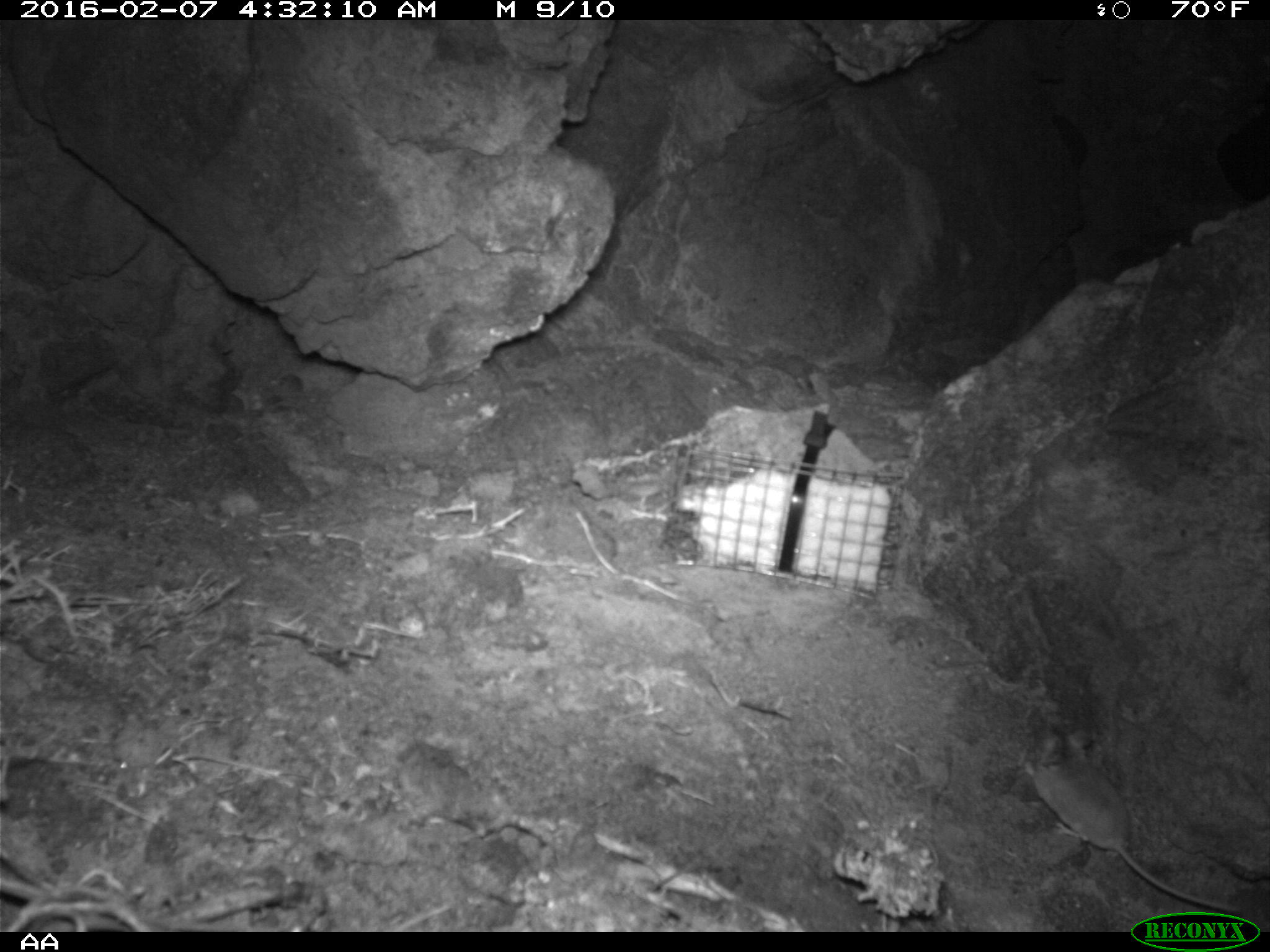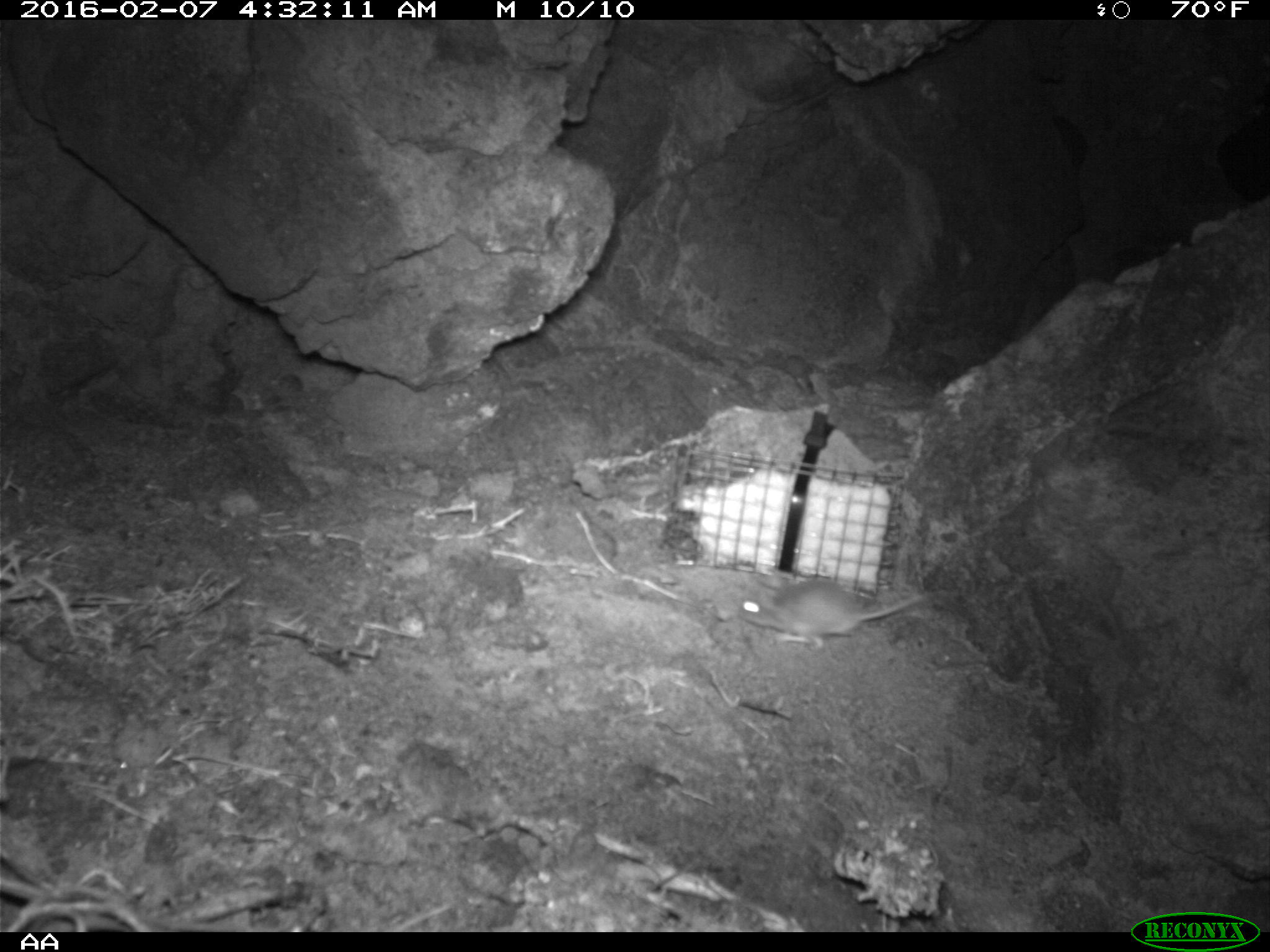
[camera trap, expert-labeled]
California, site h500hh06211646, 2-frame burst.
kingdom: Animalia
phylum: Chordata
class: Mammalia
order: Rodentia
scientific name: Rodentia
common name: rodent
Rodent (Rodentia).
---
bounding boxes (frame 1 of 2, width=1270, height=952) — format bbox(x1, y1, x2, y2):
rodent: bbox(1024, 726, 1266, 919)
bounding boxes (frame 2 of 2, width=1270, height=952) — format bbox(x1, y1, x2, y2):
rodent: bbox(740, 578, 939, 653)